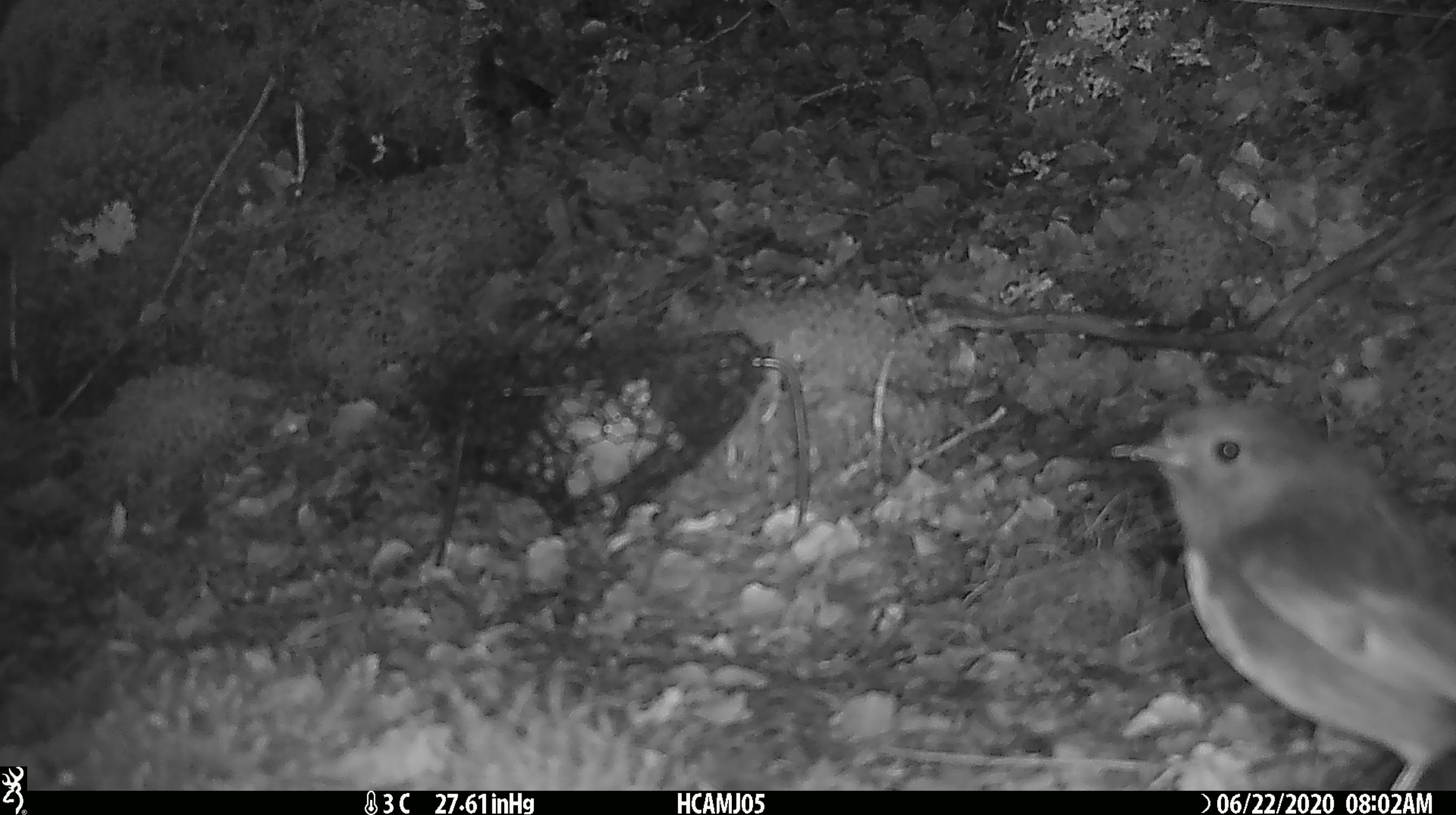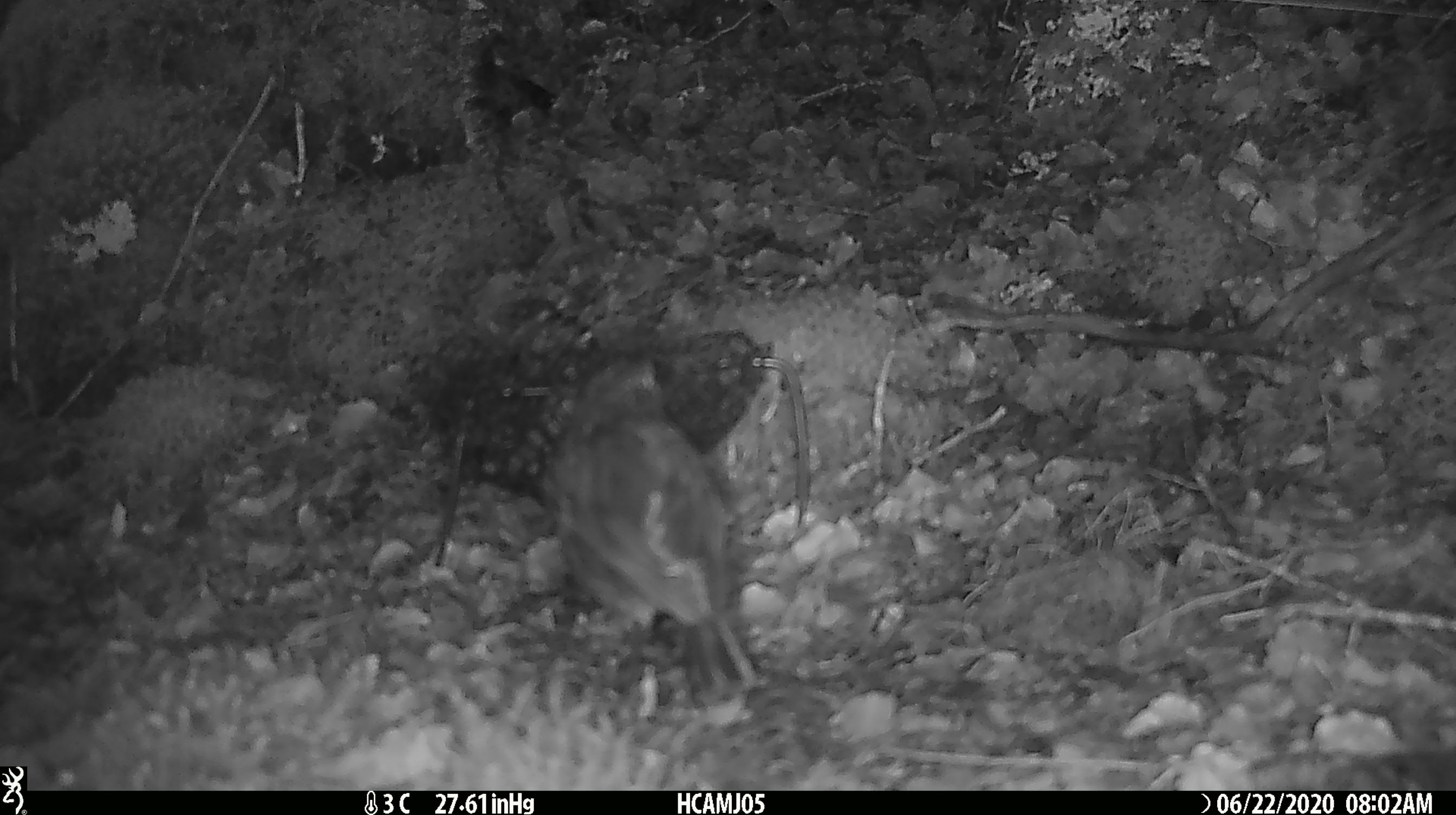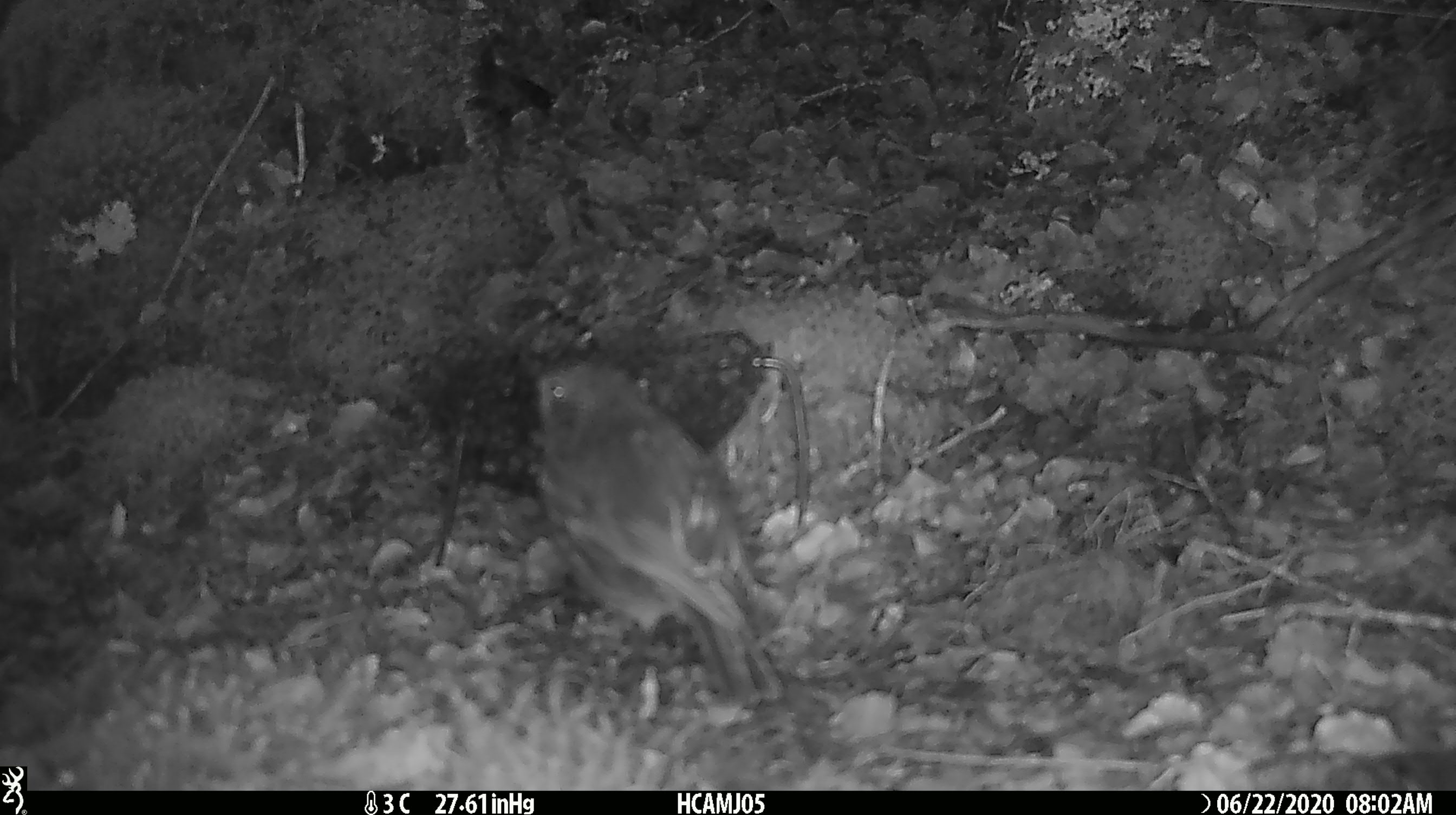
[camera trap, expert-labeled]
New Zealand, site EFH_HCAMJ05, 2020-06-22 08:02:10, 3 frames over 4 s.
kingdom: Animalia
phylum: Chordata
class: Aves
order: Passeriformes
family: Petroicidae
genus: Petroica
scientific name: Petroica australis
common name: new zealand robin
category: robin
Robin (new zealand robin) (Petroica australis).